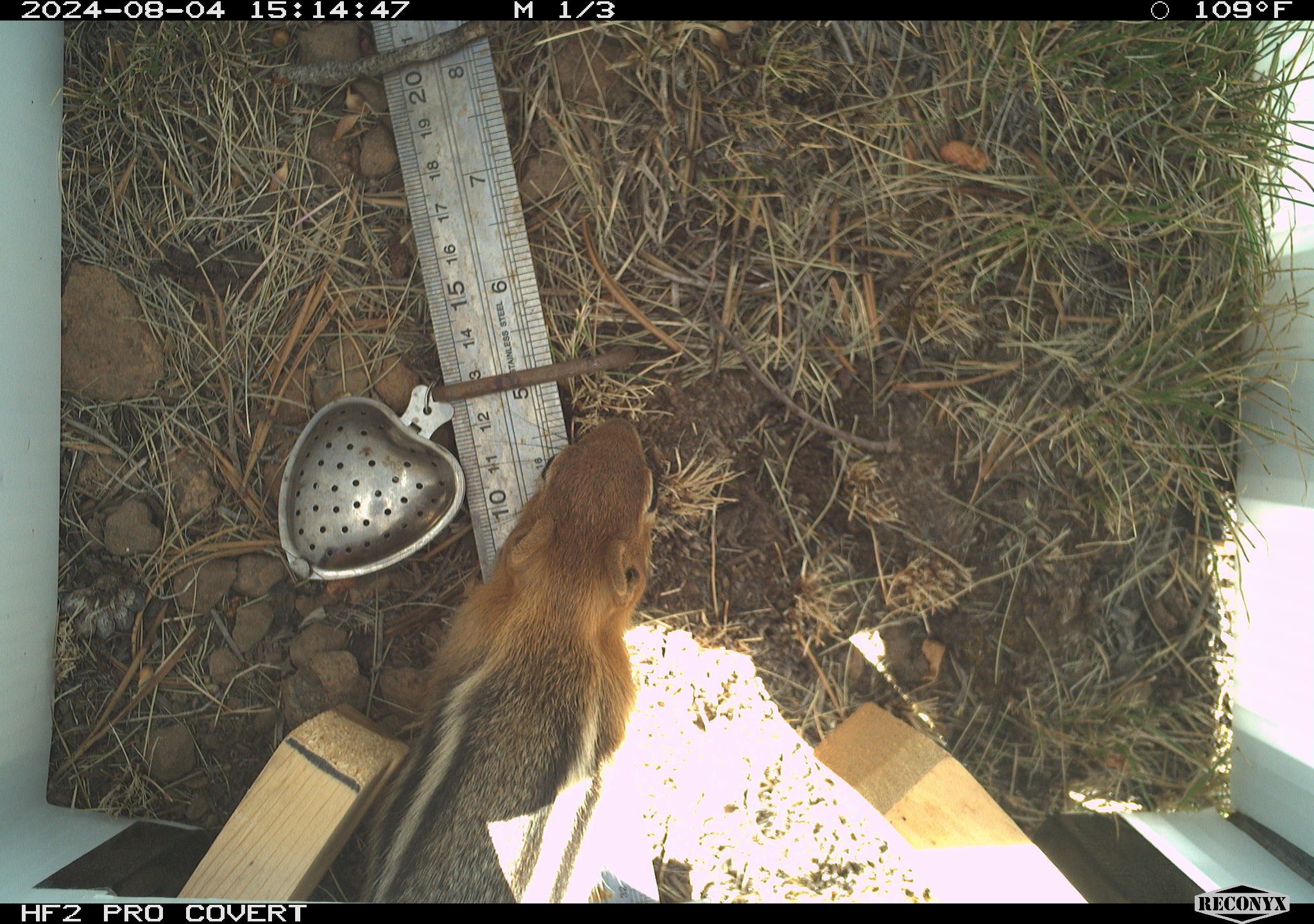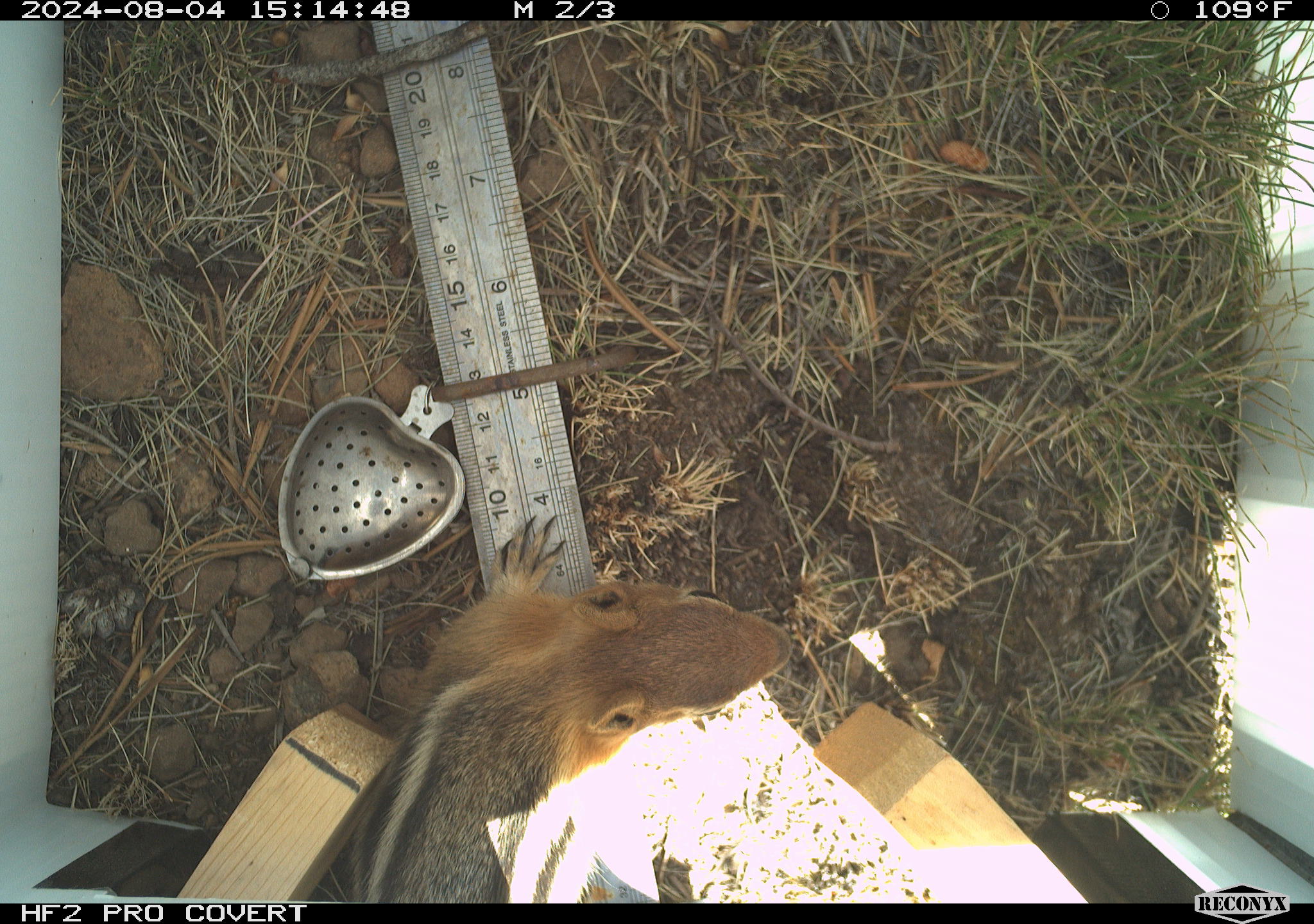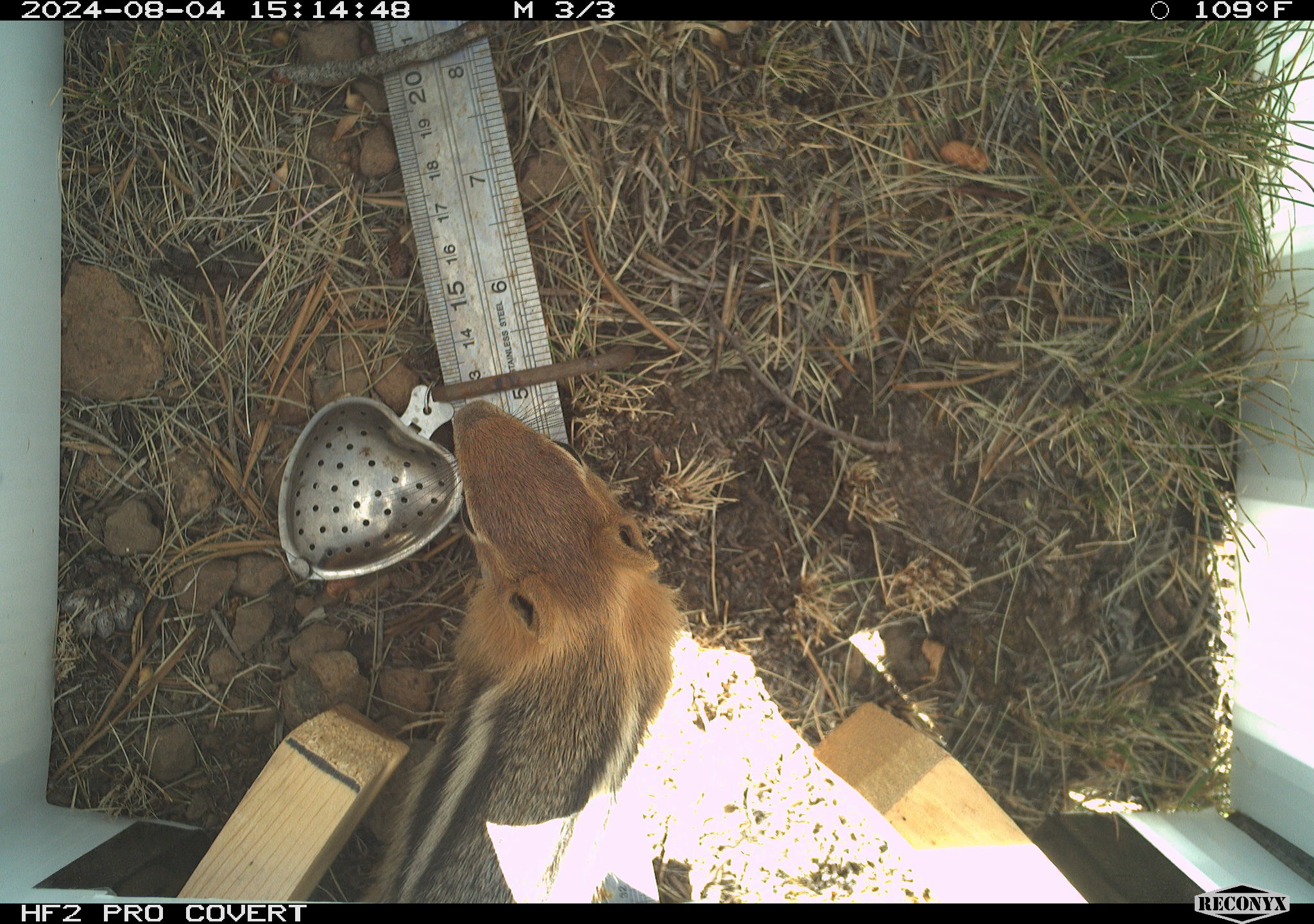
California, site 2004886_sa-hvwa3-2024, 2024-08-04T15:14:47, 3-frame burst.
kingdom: Animalia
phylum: Chordata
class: Mammalia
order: Rodentia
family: Sciuridae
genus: Callospermophilus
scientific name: Callospermophilus lateralis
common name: golden mantled ground squirrel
Golden mantled ground squirrel (Callospermophilus lateralis).